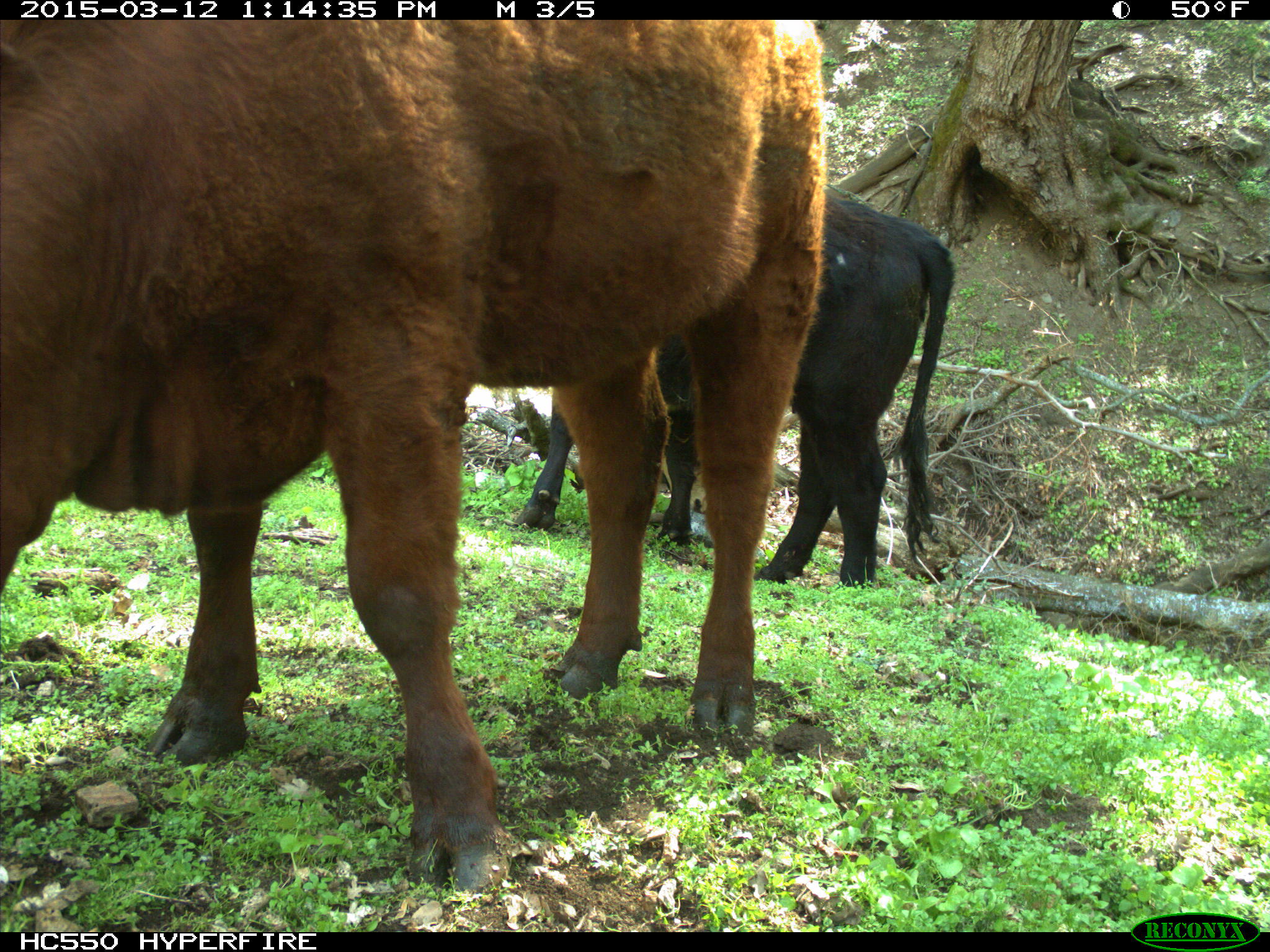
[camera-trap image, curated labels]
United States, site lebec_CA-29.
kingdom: Animalia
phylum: Chordata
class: Mammalia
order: Artiodactyla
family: Bovidae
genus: Bos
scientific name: Bos taurus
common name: domestic cow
Bos taurus (domestic cow).